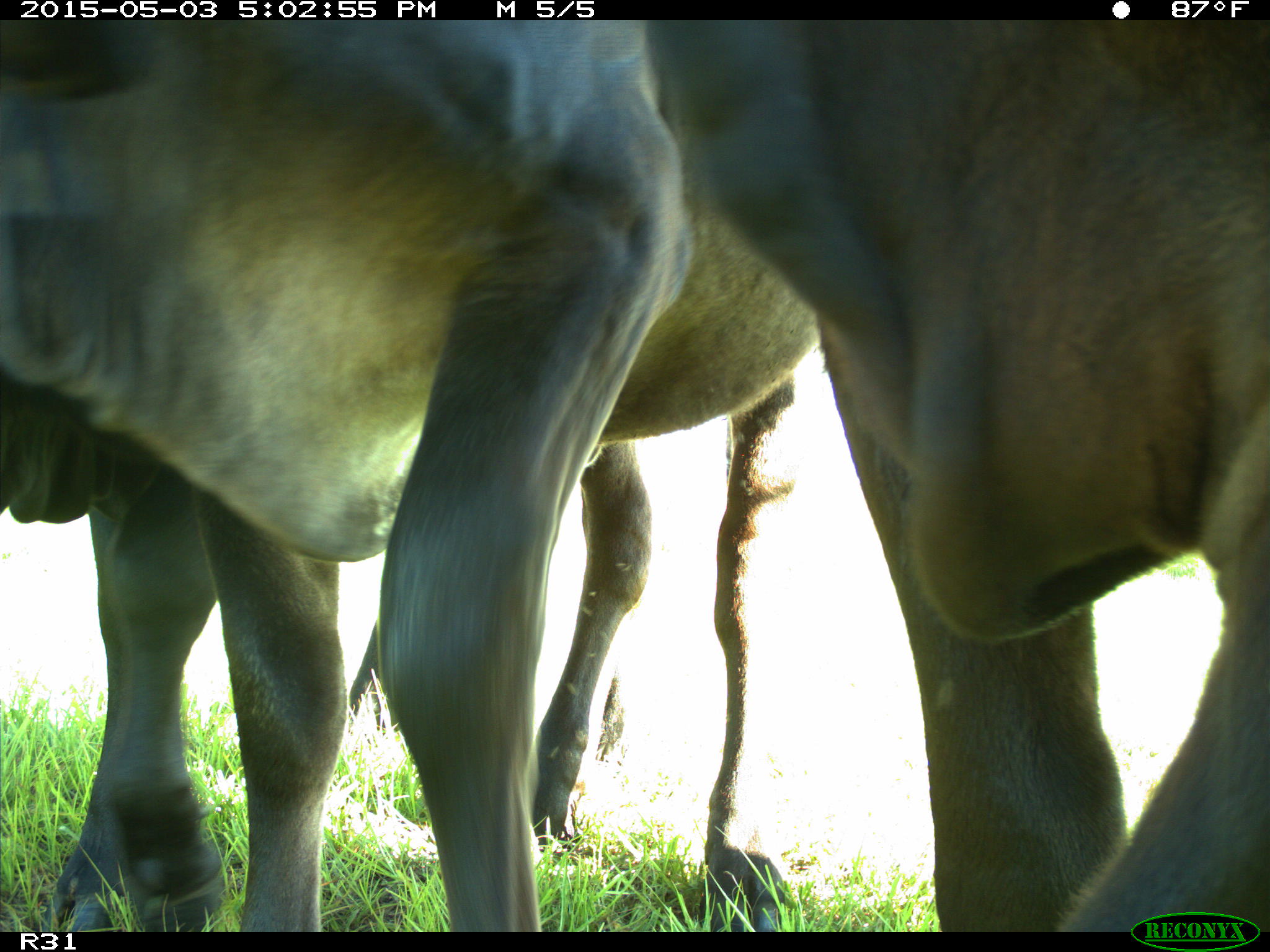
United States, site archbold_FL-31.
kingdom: Animalia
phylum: Chordata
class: Mammalia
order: Artiodactyla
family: Bovidae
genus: Bos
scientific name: Bos taurus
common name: domestic cow